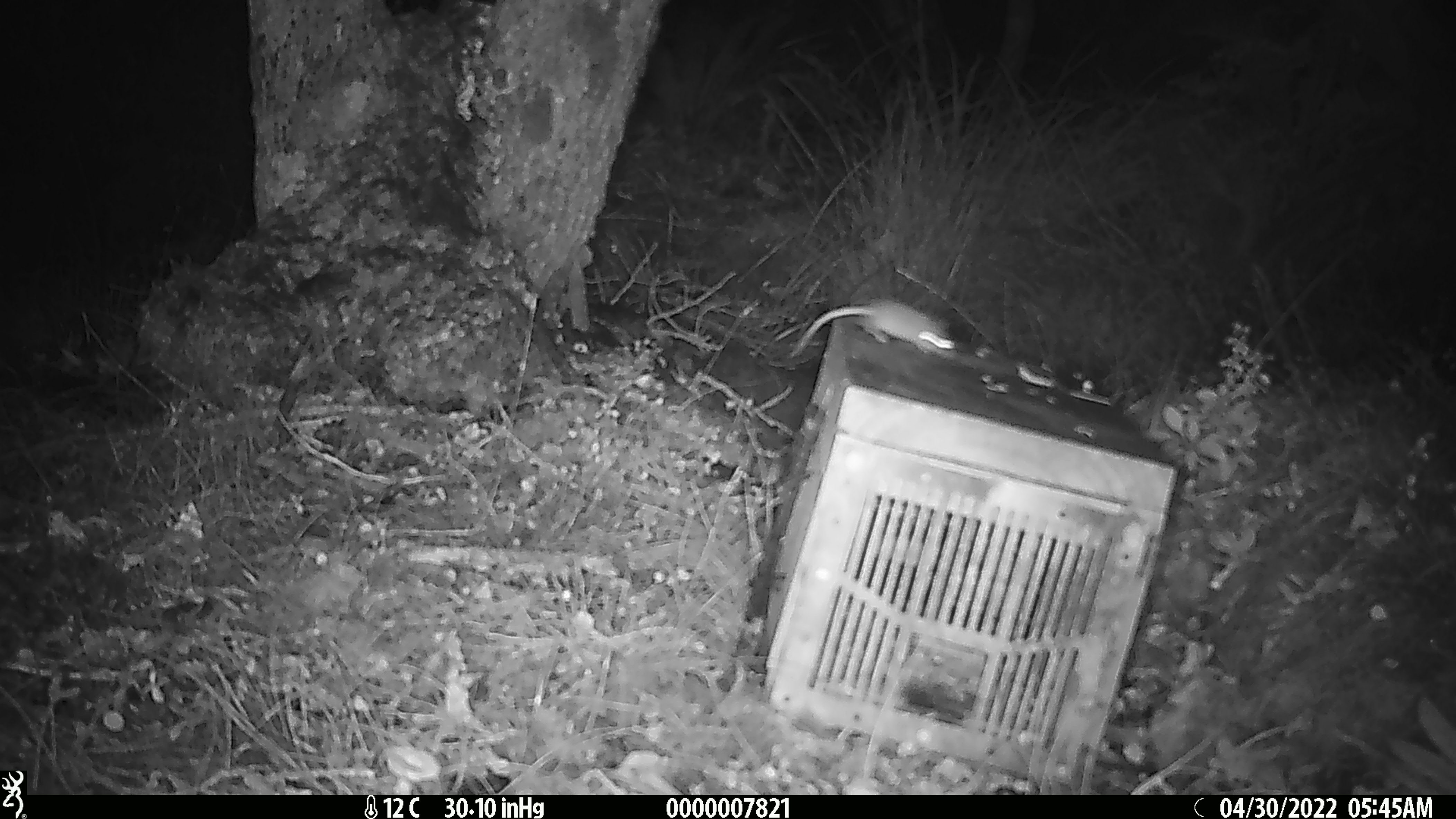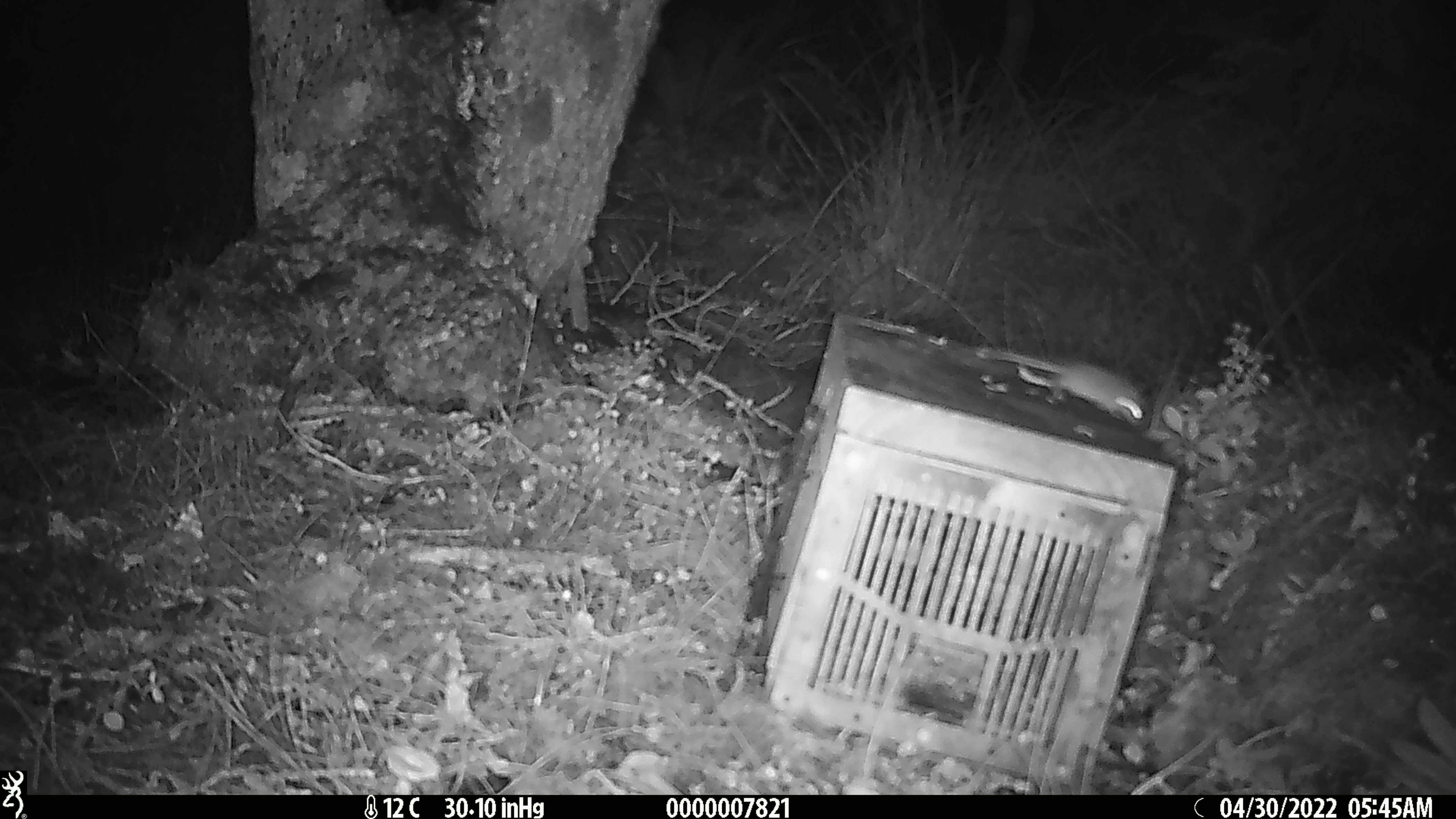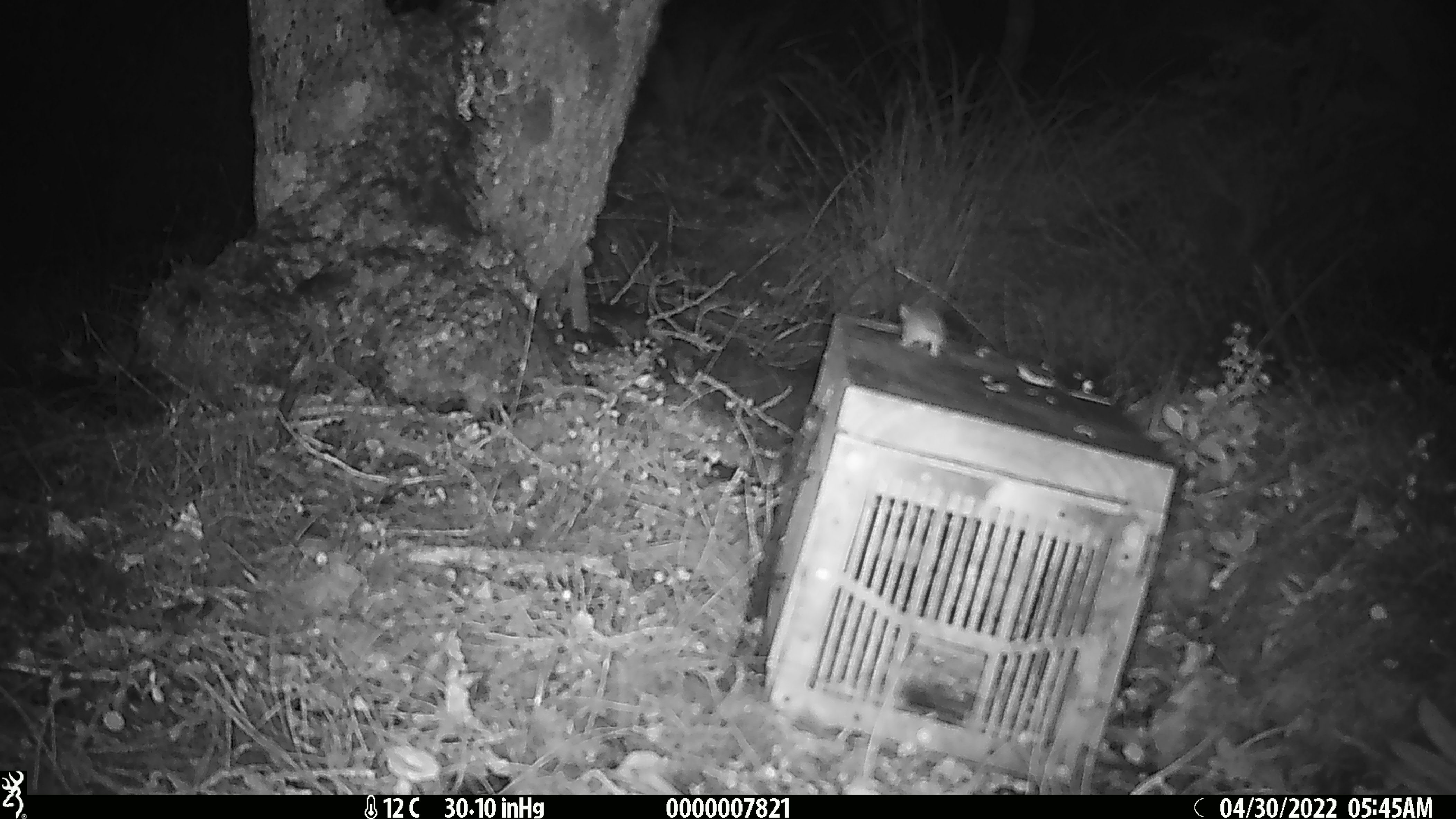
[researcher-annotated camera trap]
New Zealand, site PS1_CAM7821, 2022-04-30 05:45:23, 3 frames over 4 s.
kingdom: Animalia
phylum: Chordata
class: Mammalia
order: Rodentia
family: Muridae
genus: Mus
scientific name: Mus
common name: mouse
Mouse (Mus).